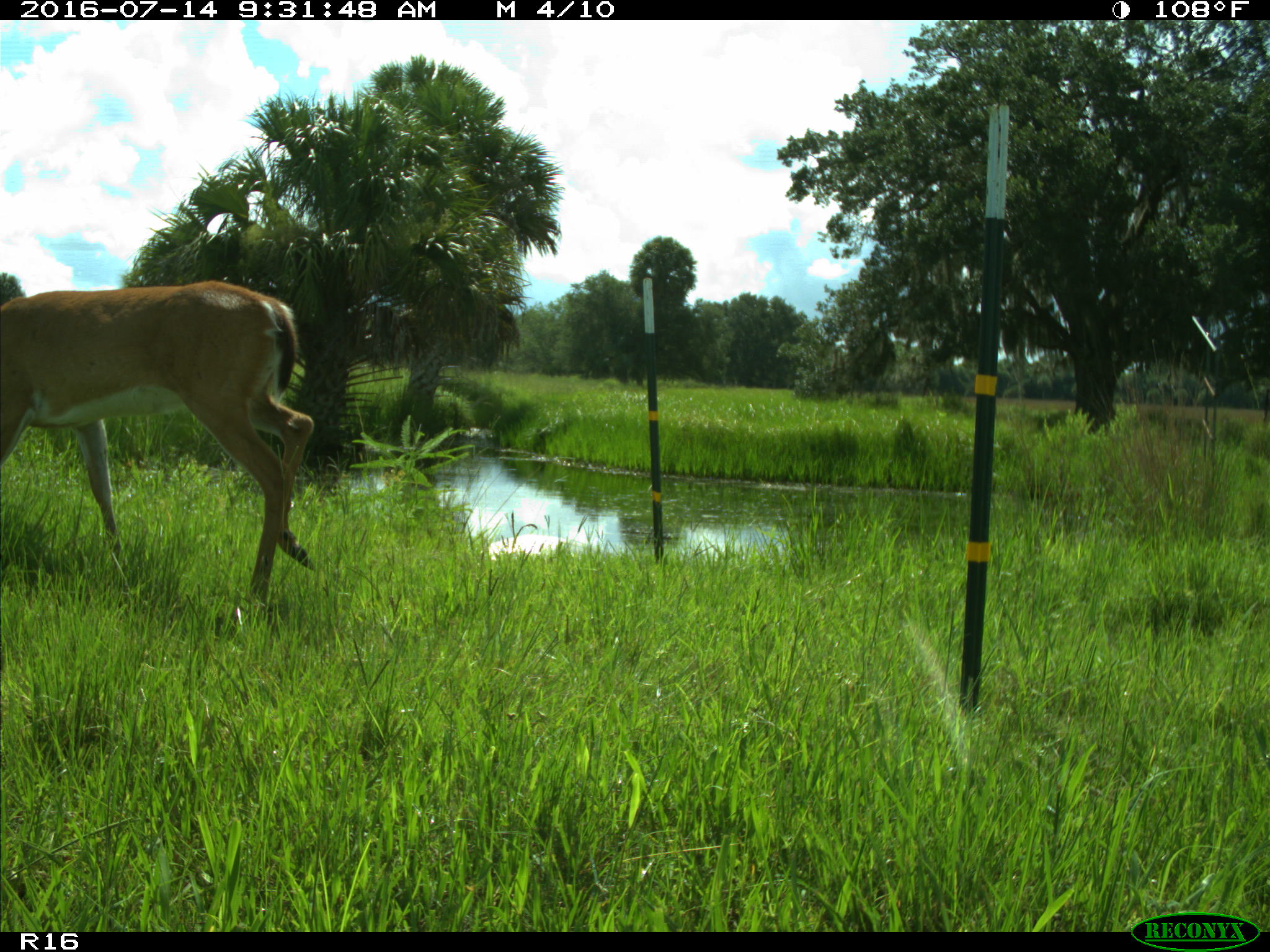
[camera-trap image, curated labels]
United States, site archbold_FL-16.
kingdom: Animalia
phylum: Chordata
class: Mammalia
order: Artiodactyla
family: Cervidae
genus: Odocoileus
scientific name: Odocoileus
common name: deer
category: unidentified deer